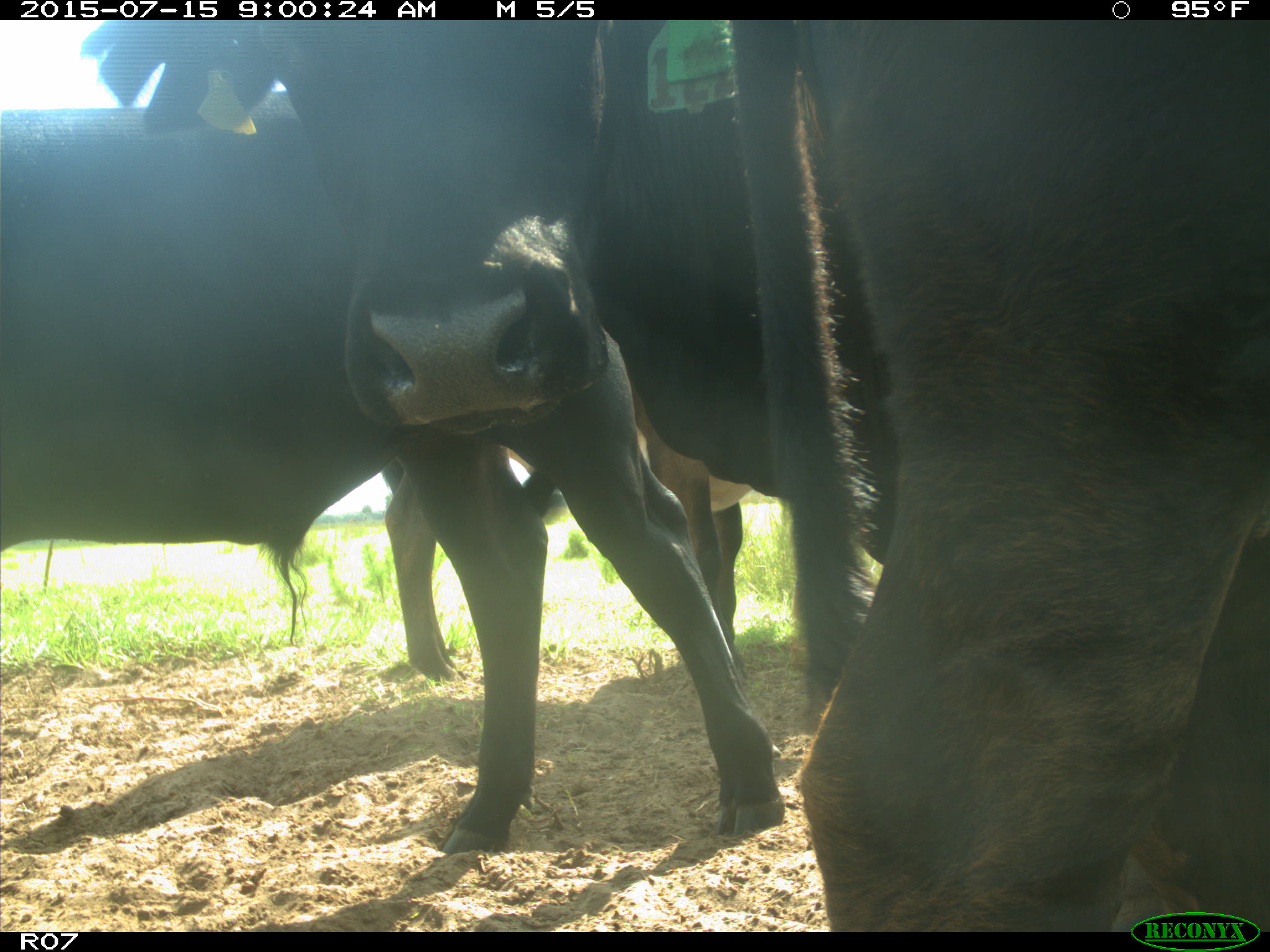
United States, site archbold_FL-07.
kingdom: Animalia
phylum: Chordata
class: Mammalia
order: Artiodactyla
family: Bovidae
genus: Bos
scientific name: Bos taurus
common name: domestic cow